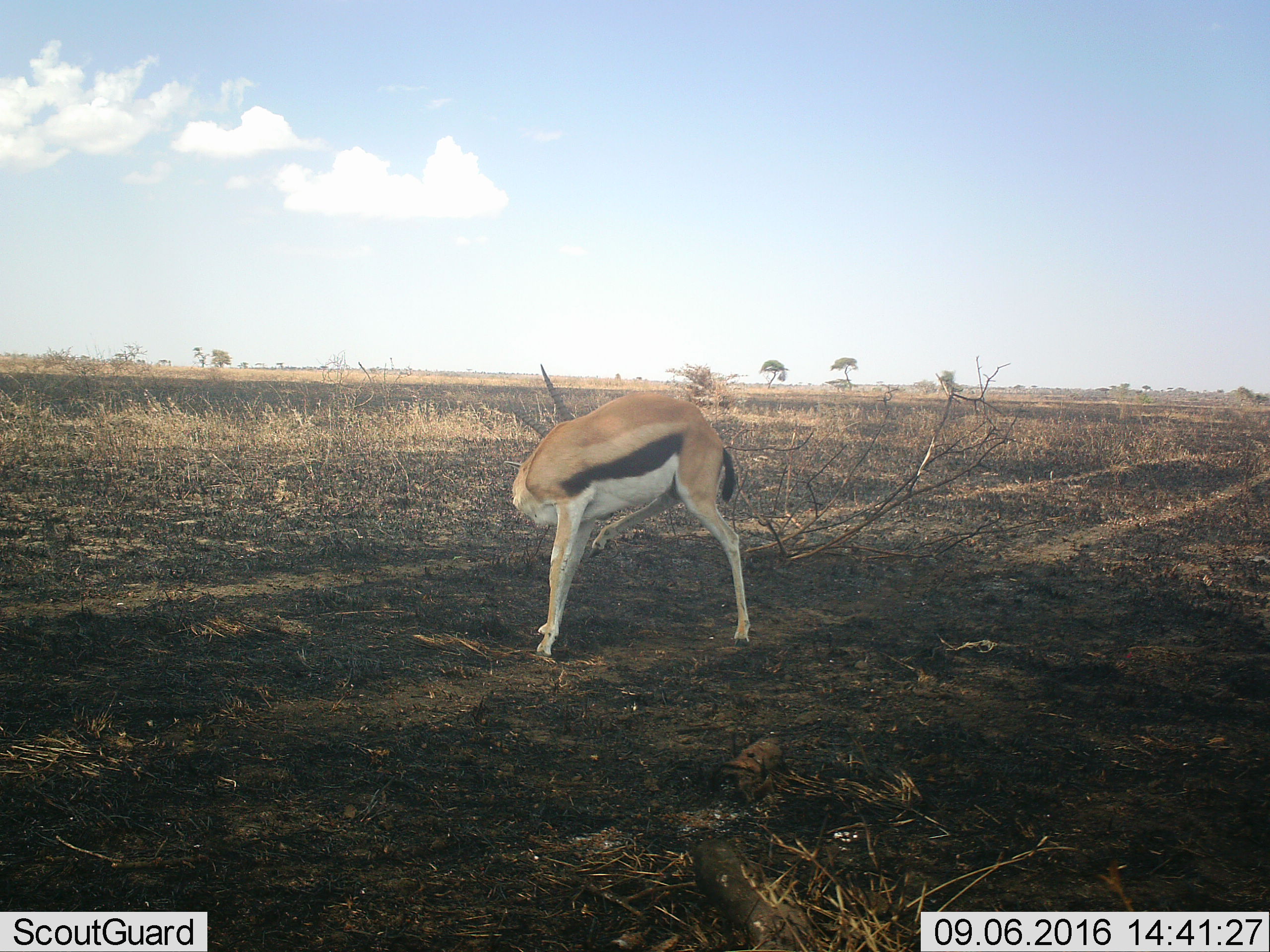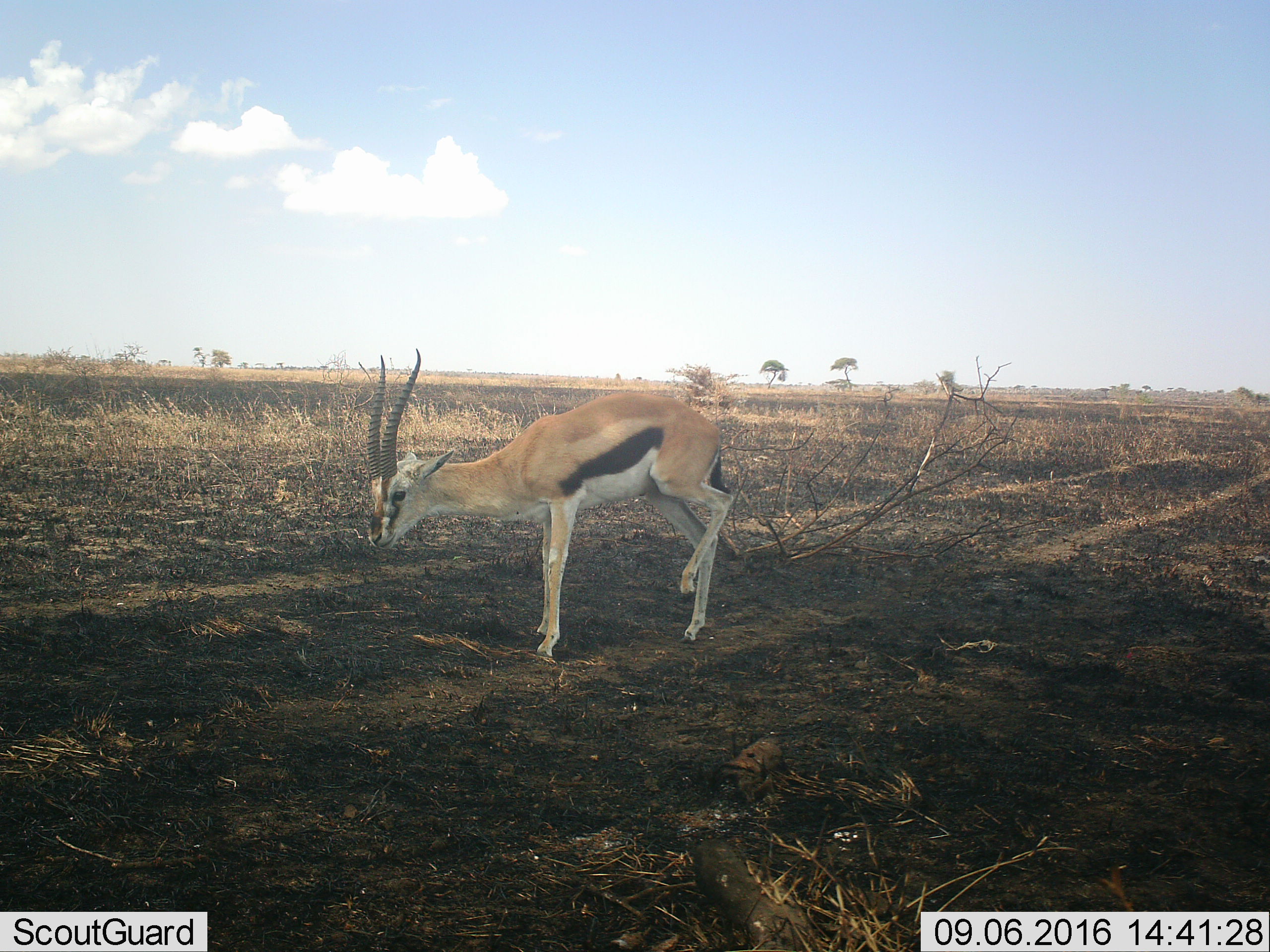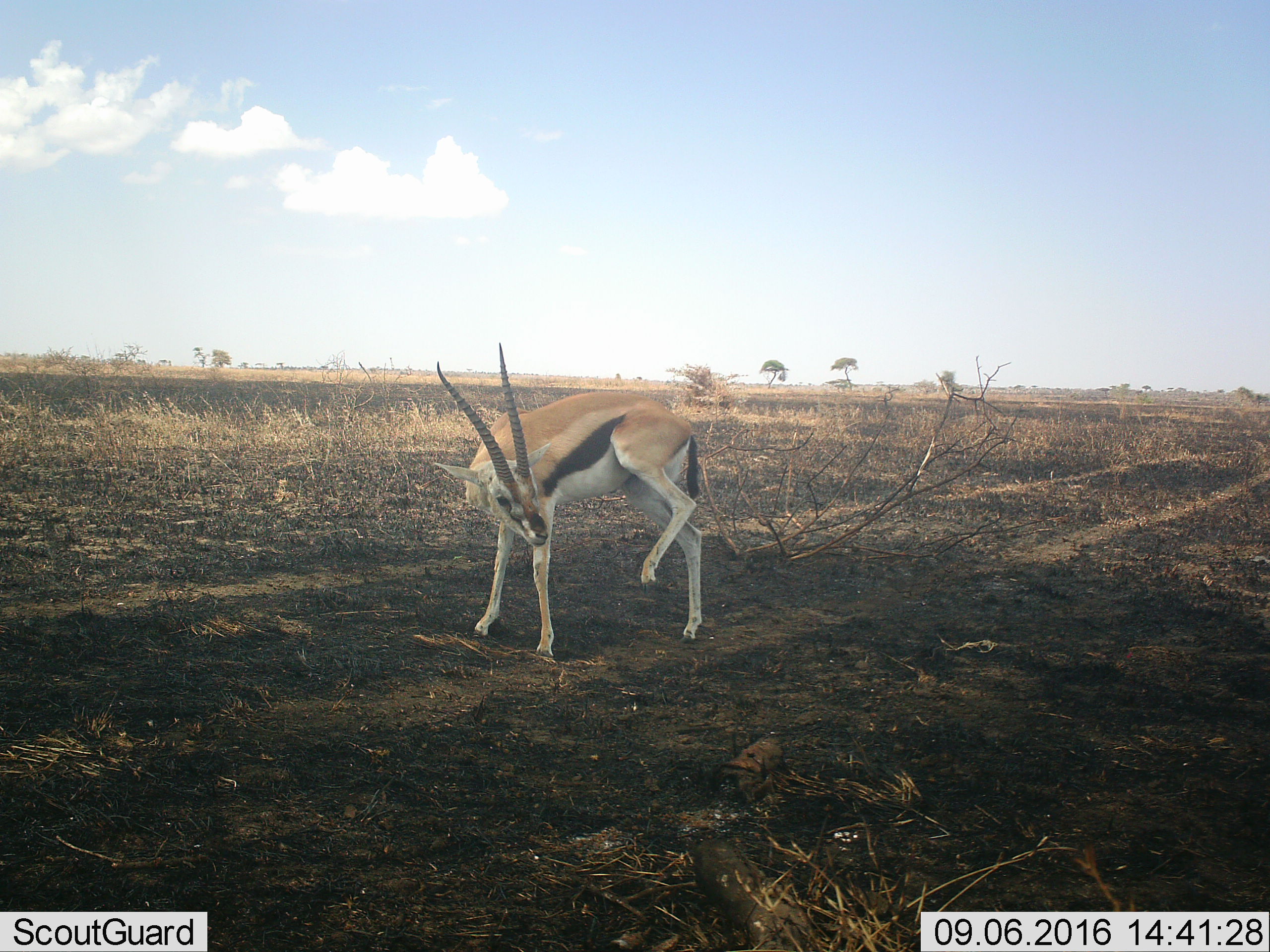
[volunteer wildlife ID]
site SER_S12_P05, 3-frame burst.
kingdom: Animalia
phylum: Chordata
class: Mammalia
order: Artiodactyla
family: Bovidae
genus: Eudorcas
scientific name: Eudorcas thomsonii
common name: thomson's gazelle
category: gazellethomsons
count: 1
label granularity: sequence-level